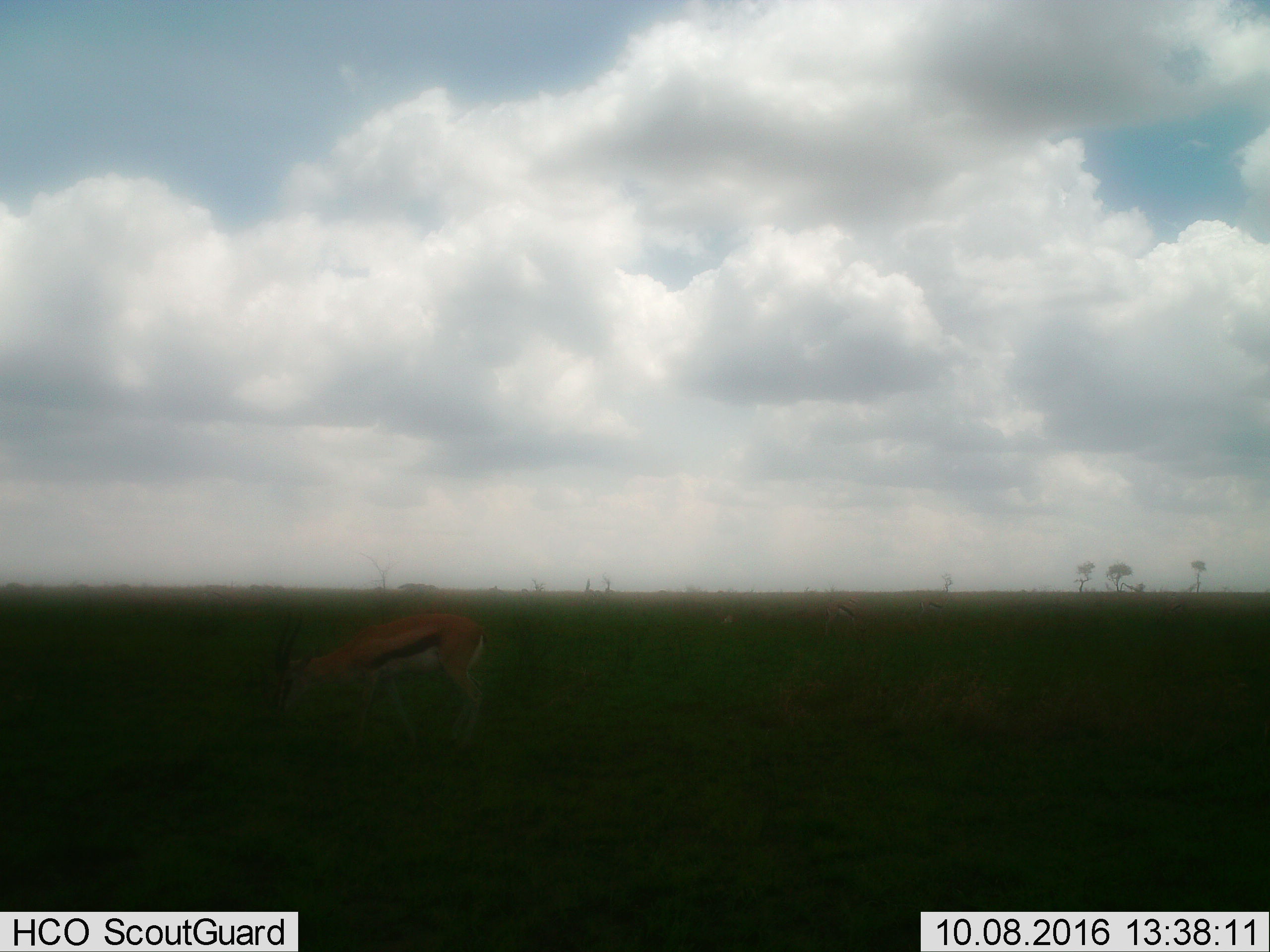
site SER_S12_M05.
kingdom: Animalia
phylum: Chordata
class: Mammalia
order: Artiodactyla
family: Bovidae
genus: Eudorcas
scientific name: Eudorcas thomsonii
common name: thomson's gazelle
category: gazellethomsons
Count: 1.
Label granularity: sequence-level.